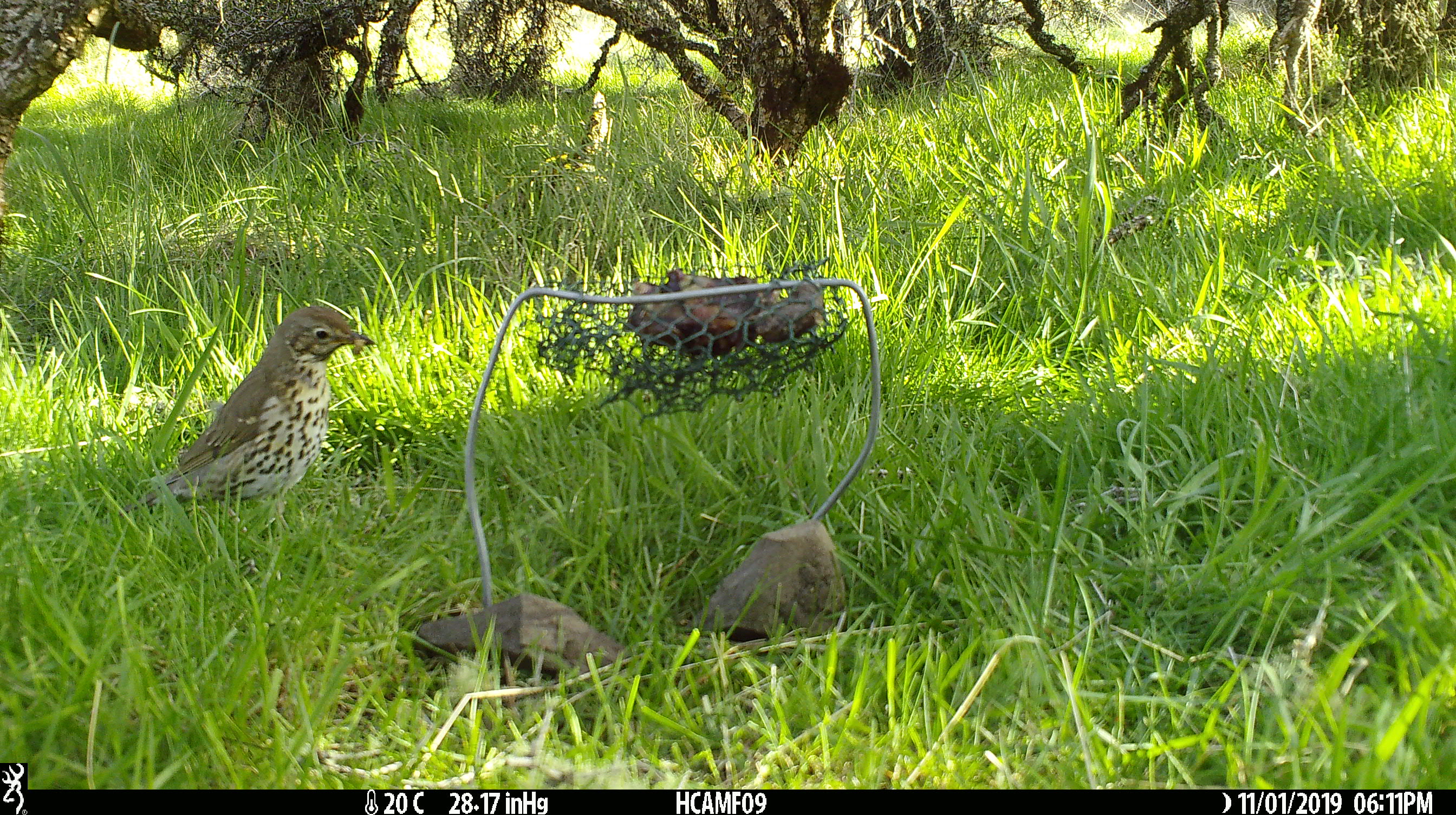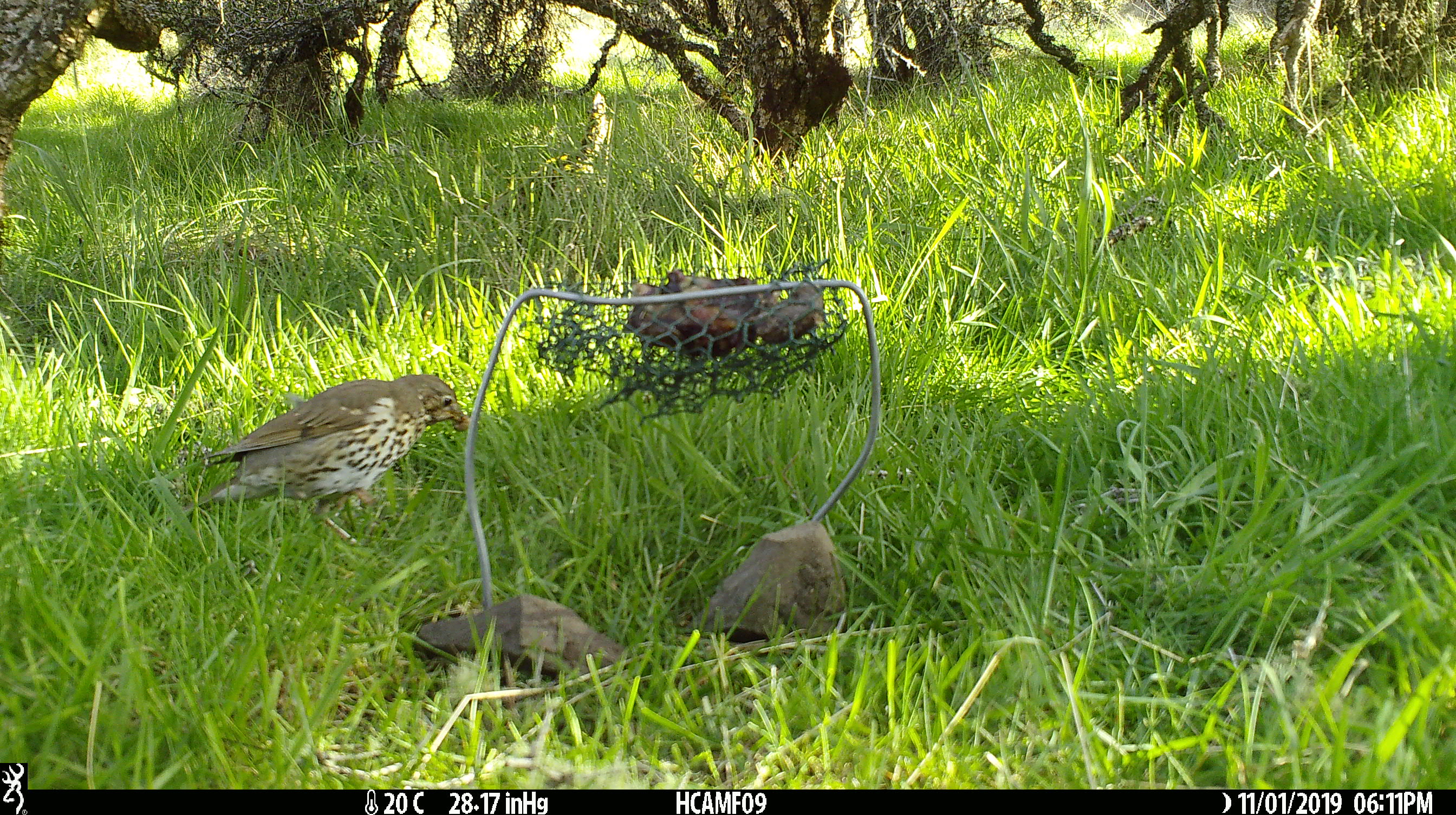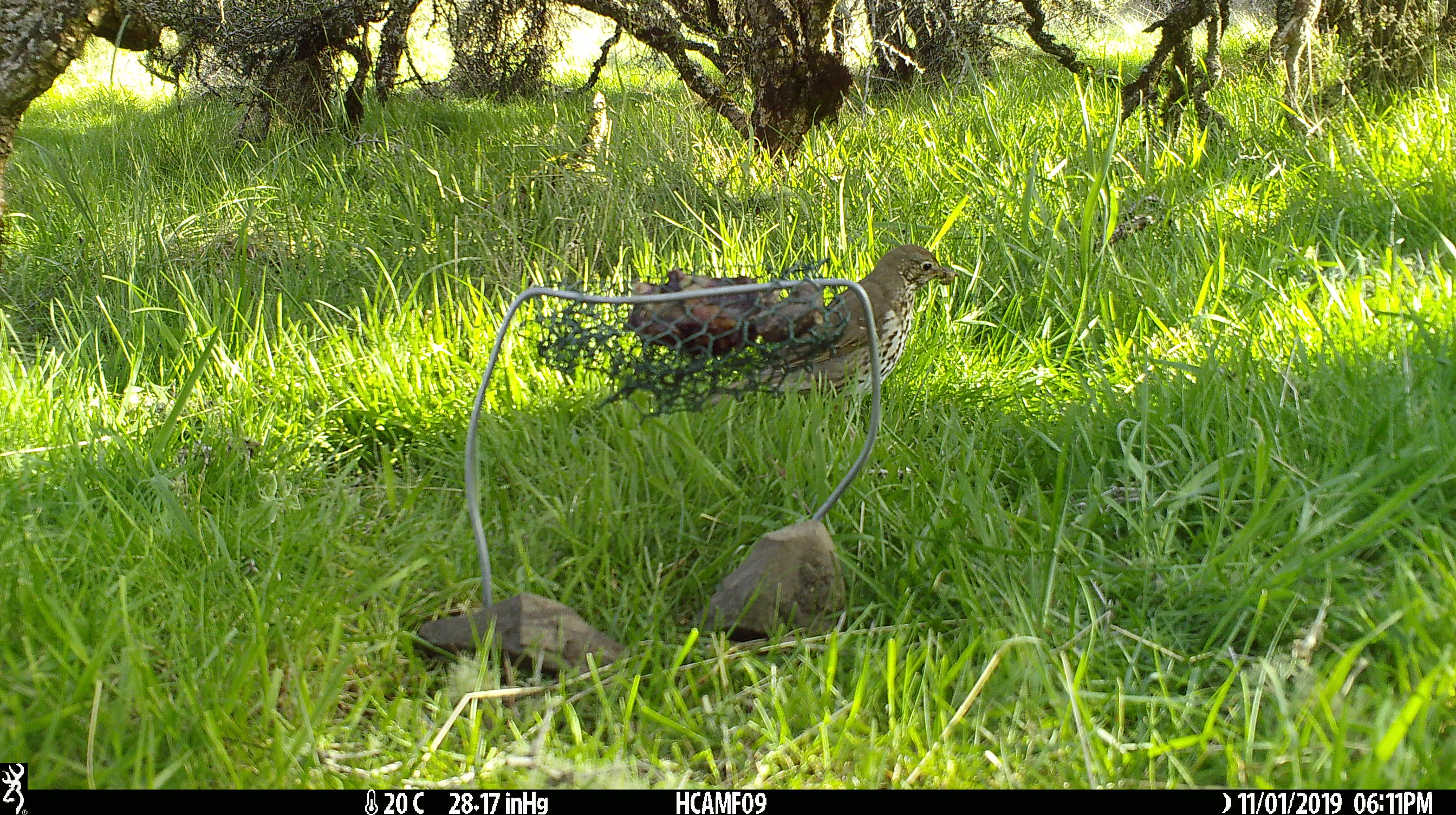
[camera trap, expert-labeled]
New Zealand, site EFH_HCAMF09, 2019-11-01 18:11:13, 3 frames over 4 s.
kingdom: Animalia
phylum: Chordata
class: Aves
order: Passeriformes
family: Turdidae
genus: Turdus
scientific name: Turdus philomelos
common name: song thrush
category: thrush